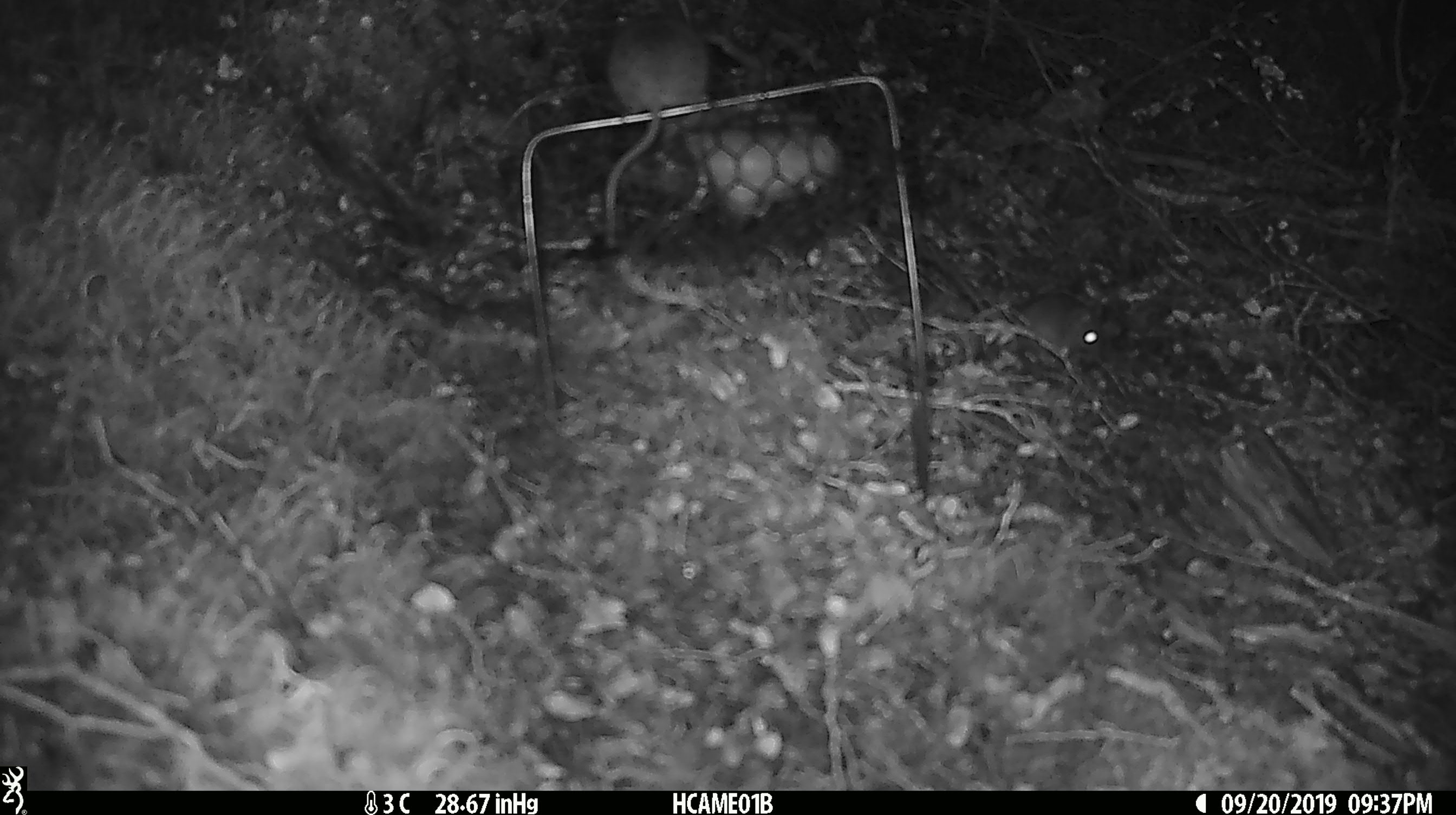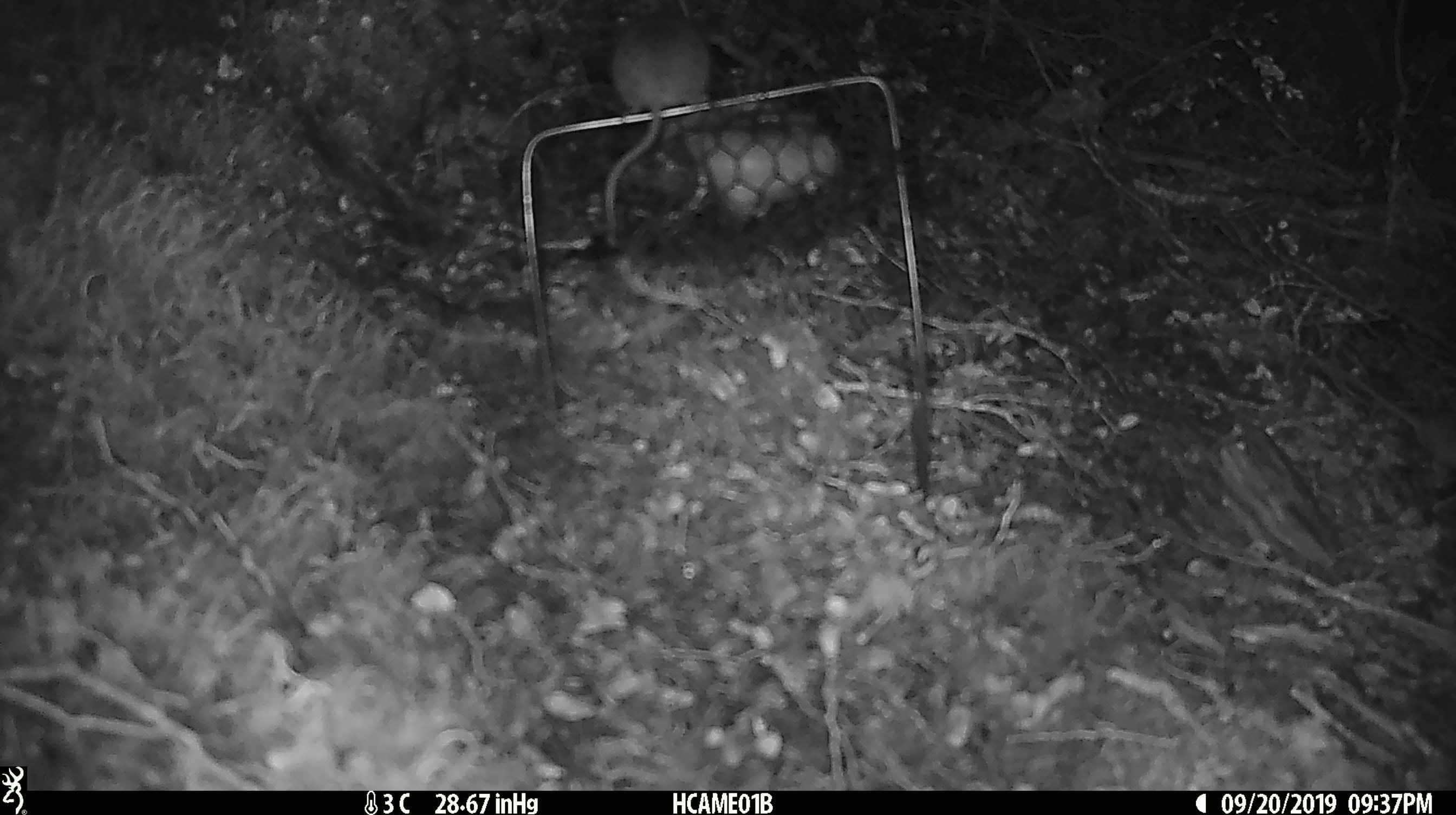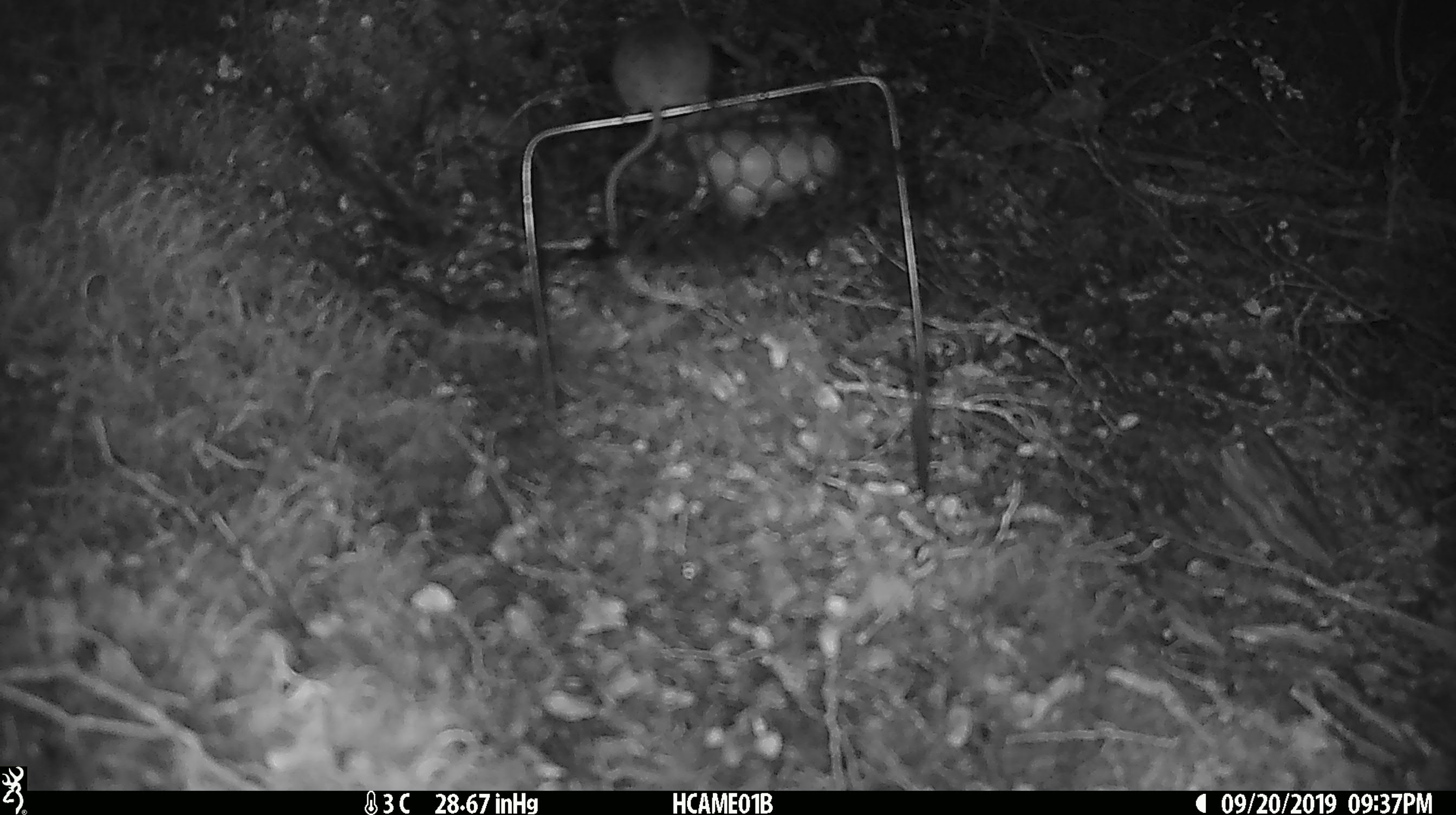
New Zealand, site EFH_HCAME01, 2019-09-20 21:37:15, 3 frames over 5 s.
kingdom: Animalia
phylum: Chordata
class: Mammalia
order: Rodentia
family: Muridae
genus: Mus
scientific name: Mus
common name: mouse